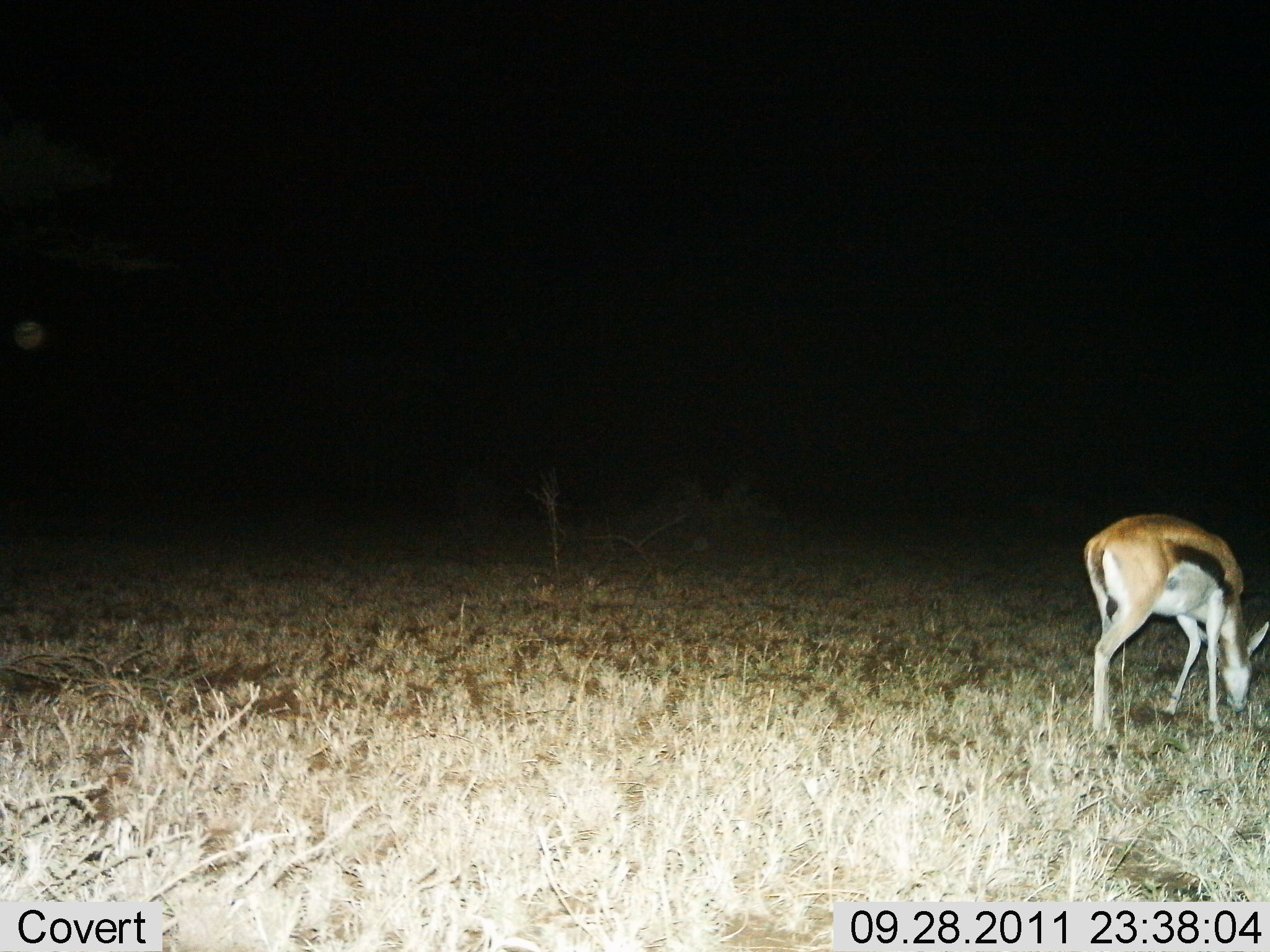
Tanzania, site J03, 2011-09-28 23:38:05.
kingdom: Animalia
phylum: Chordata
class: Mammalia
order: Artiodactyla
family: Bovidae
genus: Eudorcas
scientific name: Eudorcas thomsonii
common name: thomson's gazelle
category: gazellethomsons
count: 1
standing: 10%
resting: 0%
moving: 0%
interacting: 0%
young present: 10%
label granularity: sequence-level